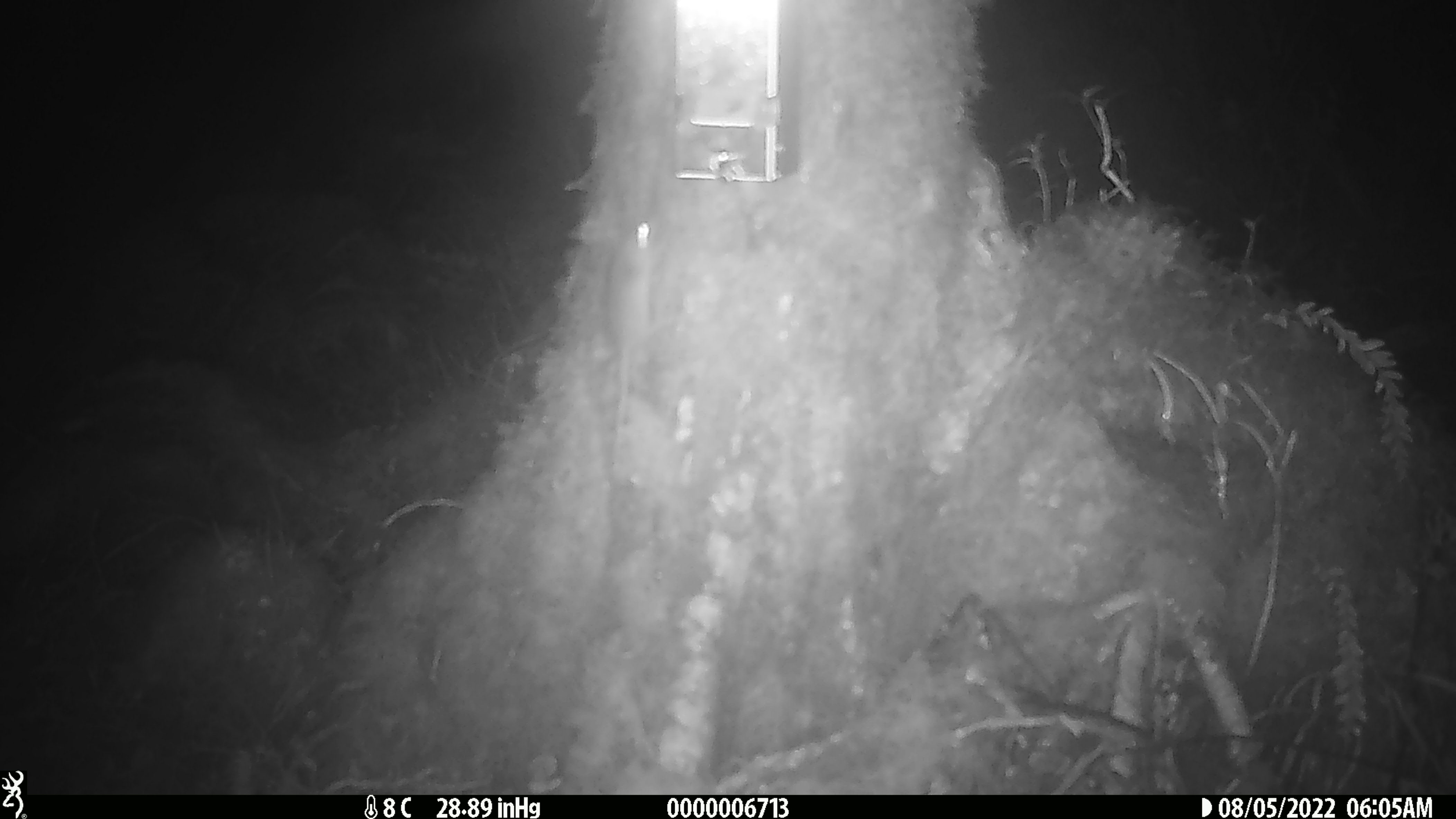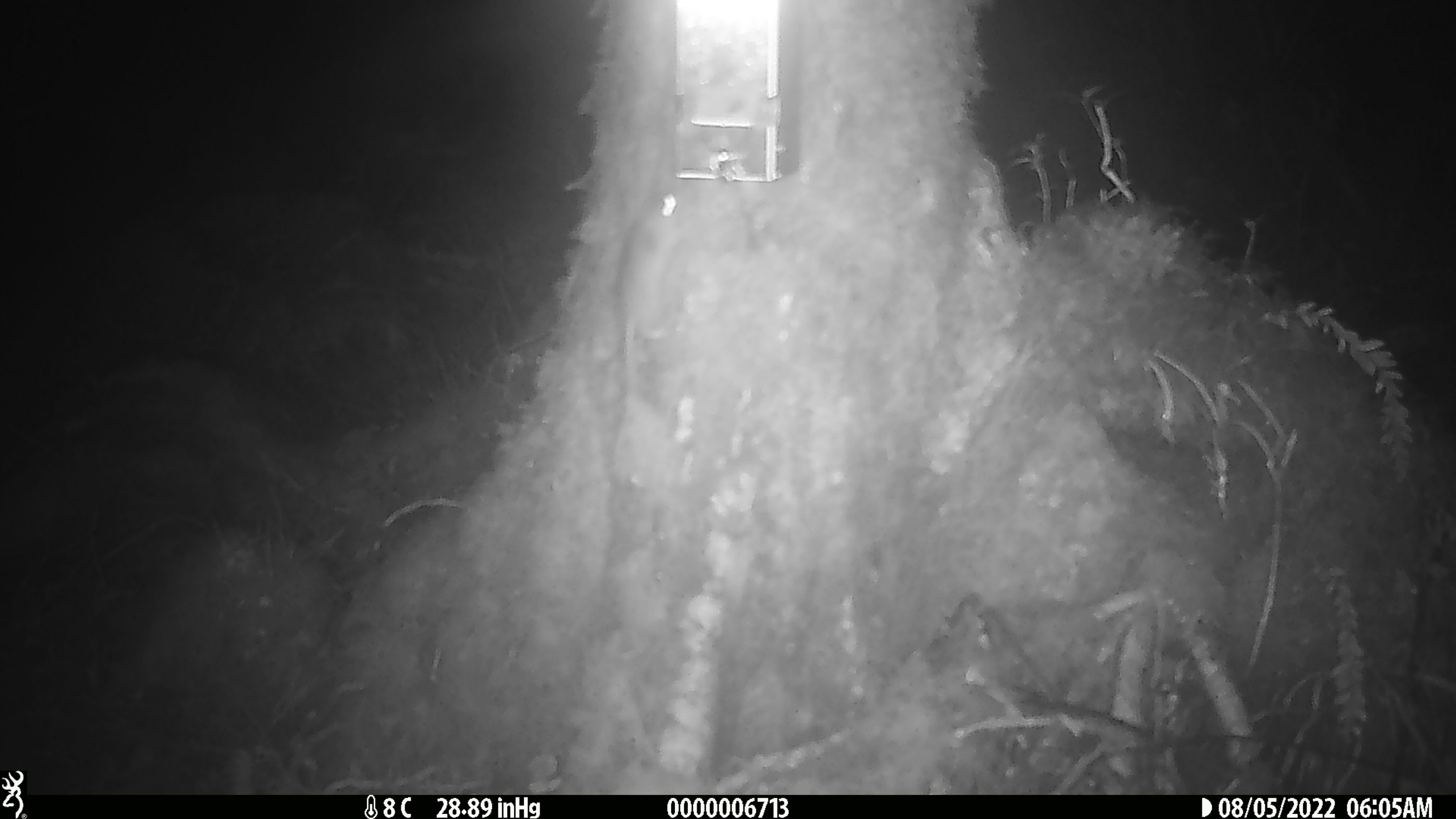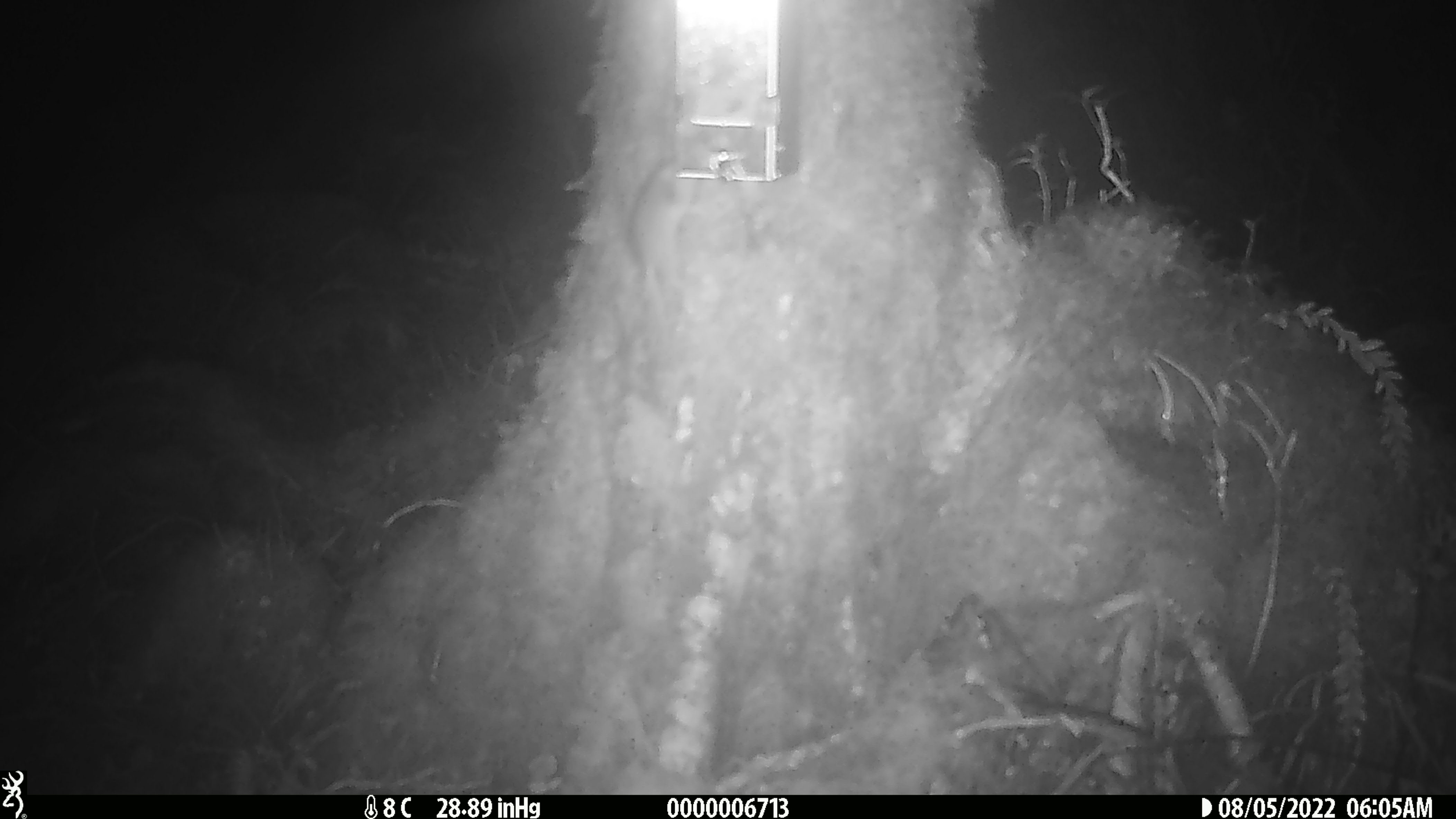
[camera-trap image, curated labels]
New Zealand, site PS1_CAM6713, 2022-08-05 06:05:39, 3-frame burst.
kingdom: Animalia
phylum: Chordata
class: Mammalia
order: Rodentia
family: Muridae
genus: Mus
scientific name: Mus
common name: mouse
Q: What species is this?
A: Mouse (Mus).